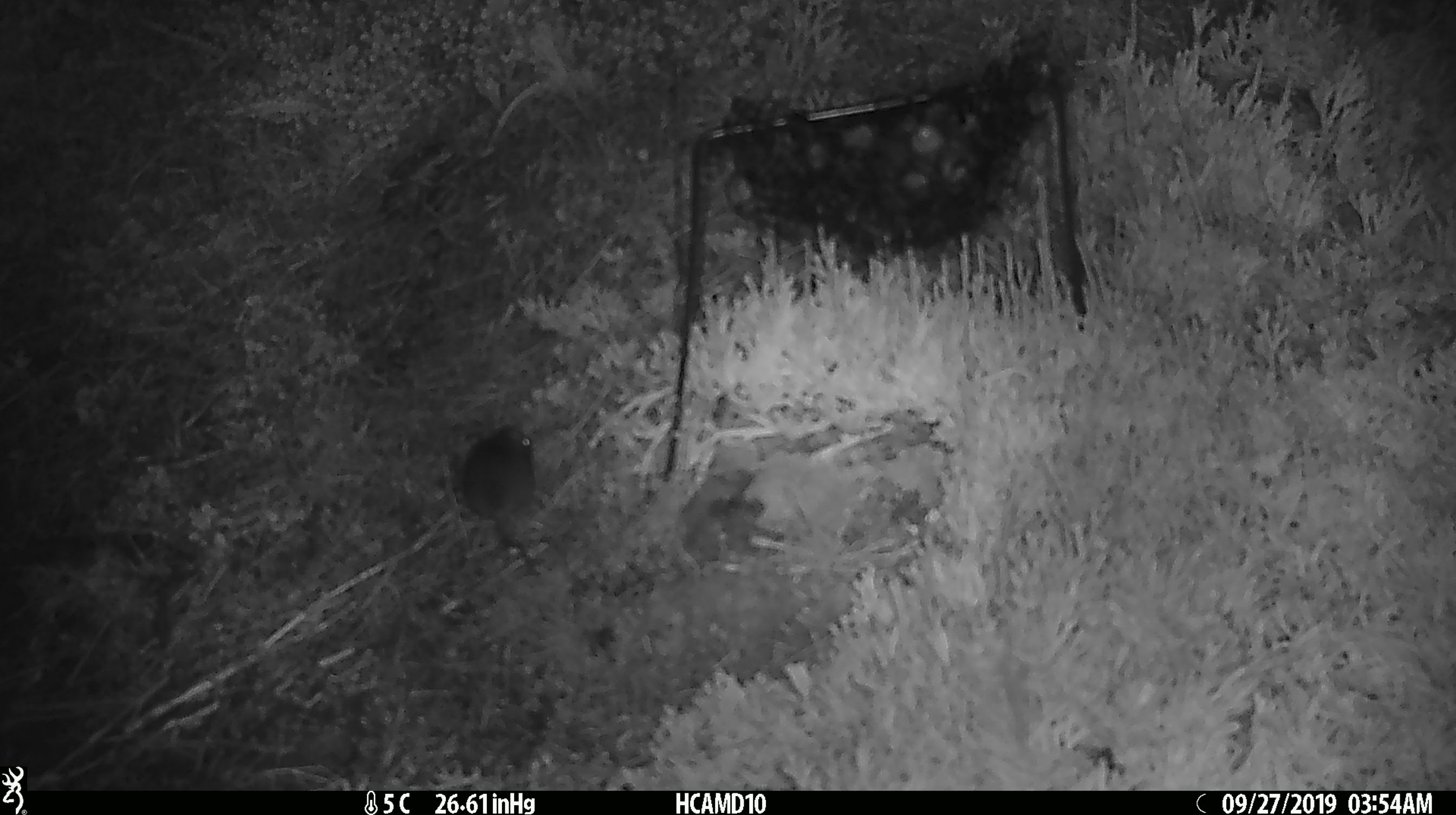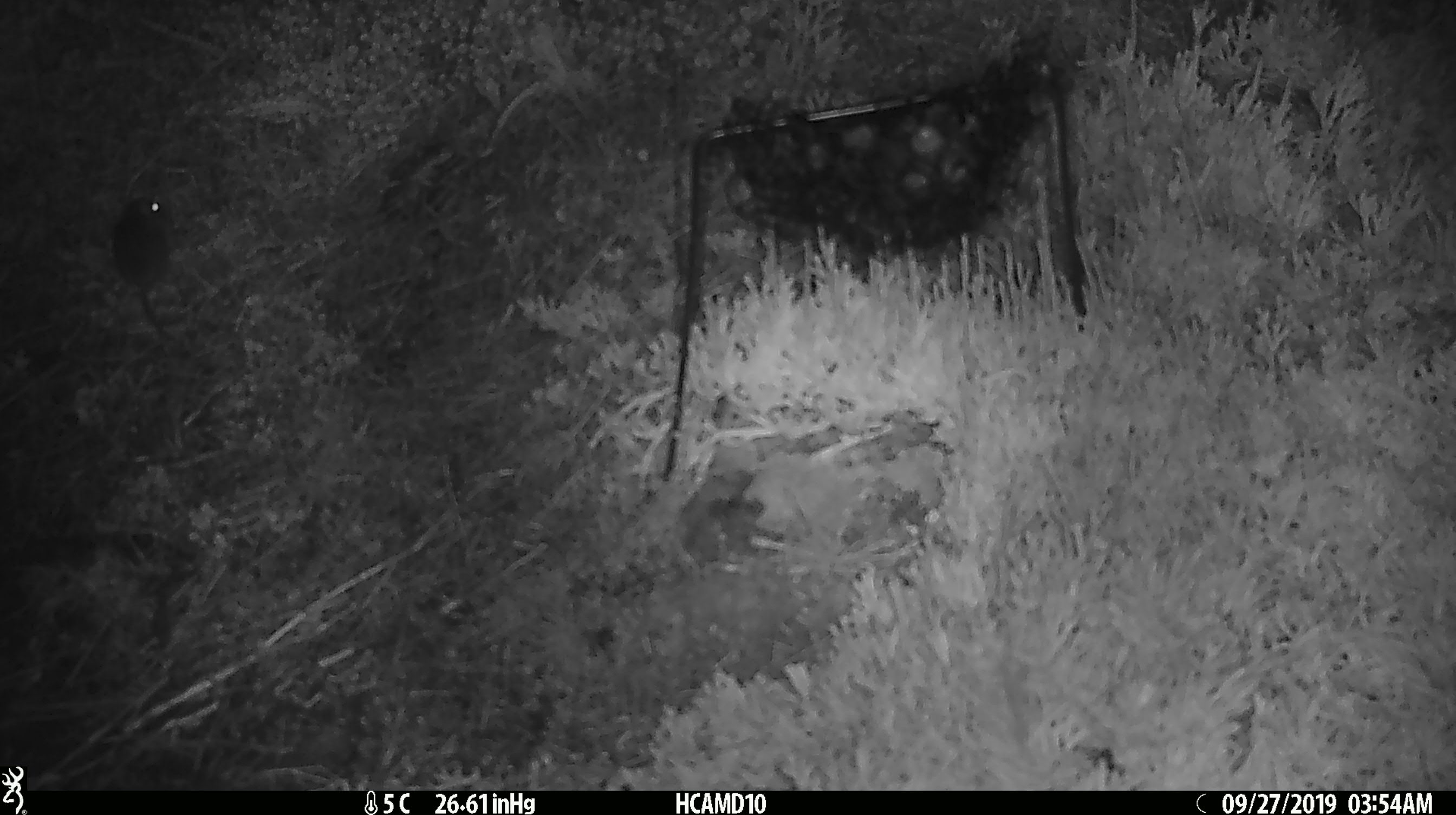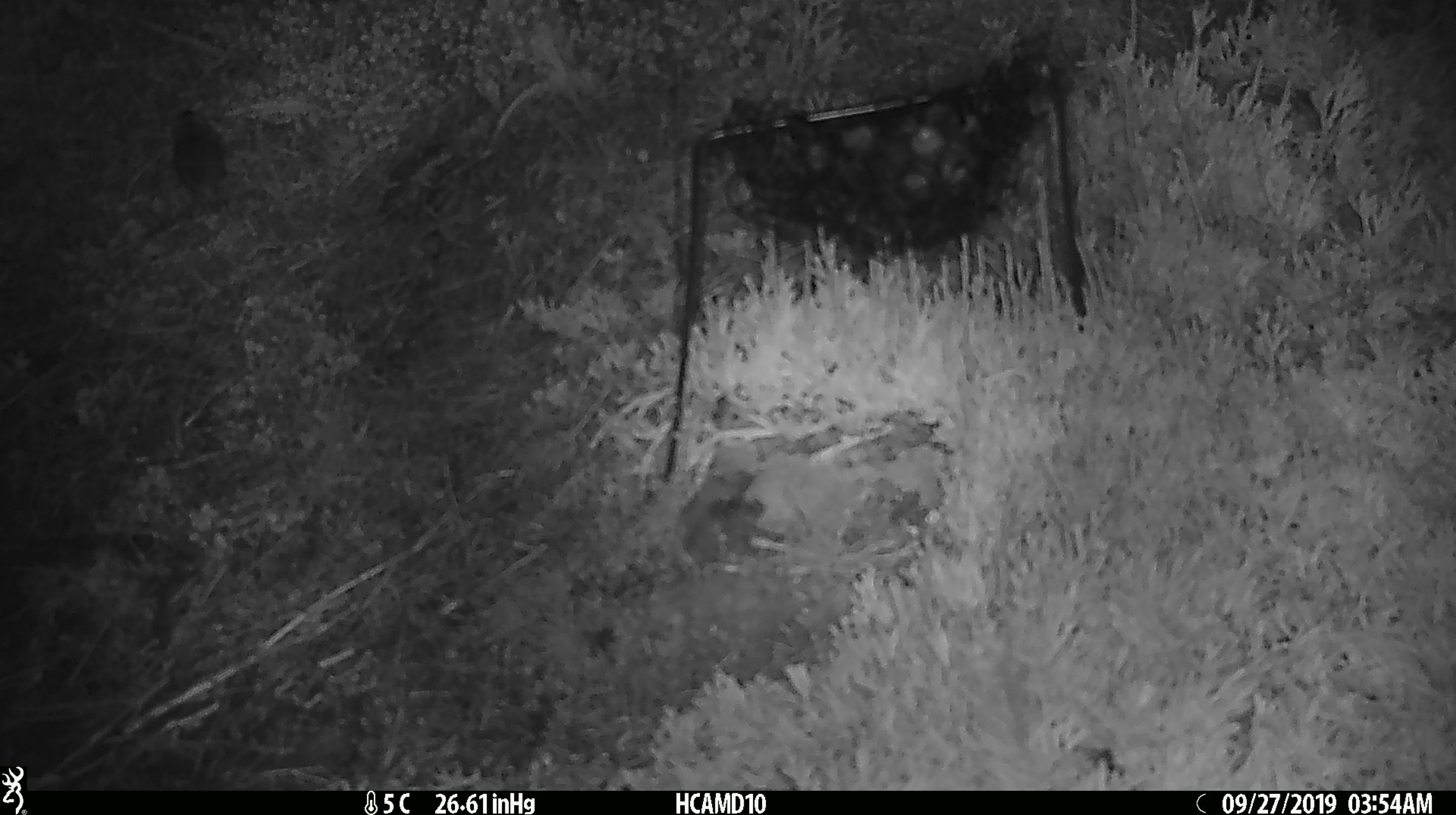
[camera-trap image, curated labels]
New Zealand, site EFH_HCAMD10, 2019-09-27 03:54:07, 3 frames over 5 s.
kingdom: Animalia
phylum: Chordata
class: Mammalia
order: Rodentia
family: Muridae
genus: Mus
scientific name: Mus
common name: mouse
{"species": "mouse (Mus)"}